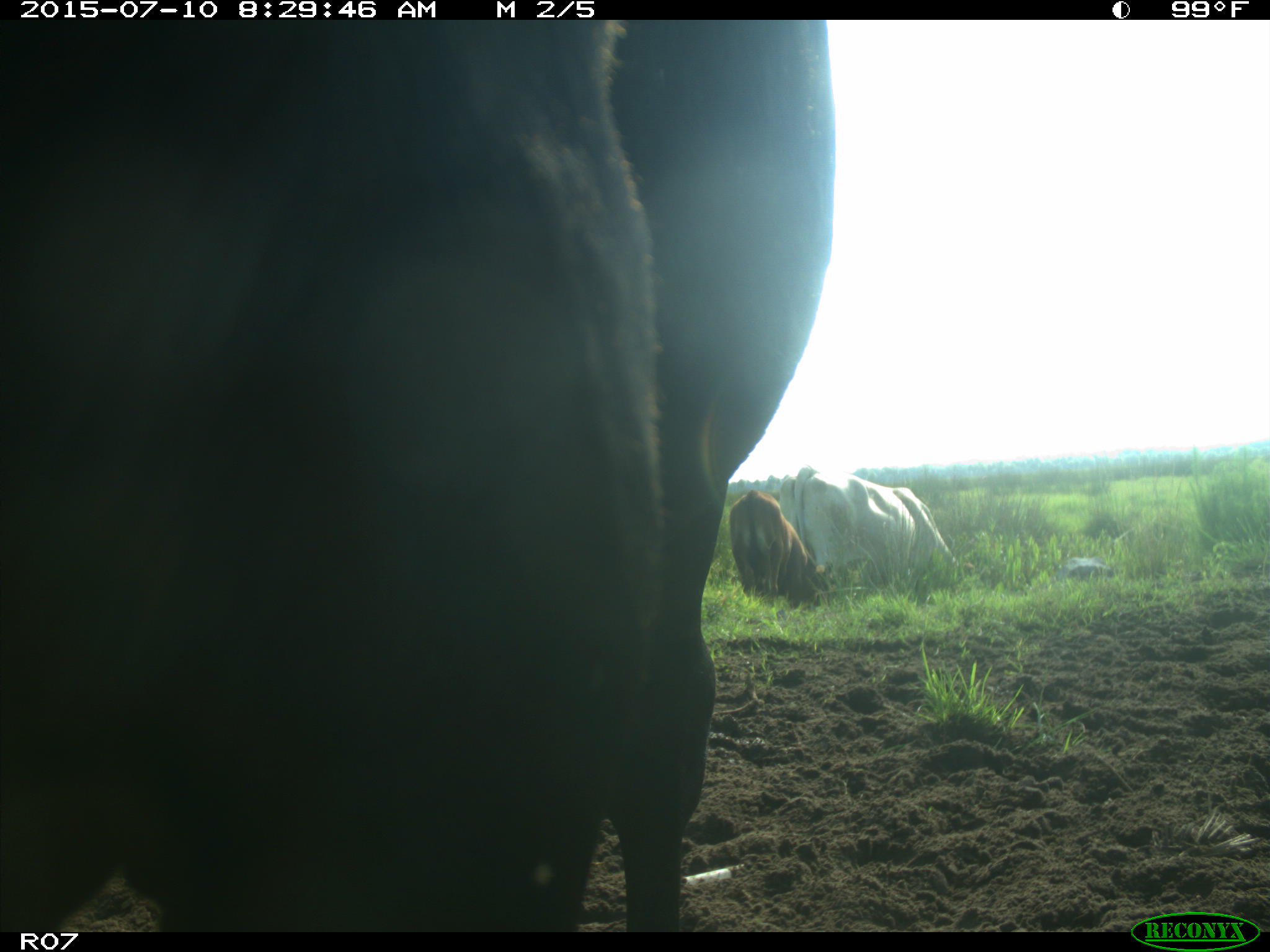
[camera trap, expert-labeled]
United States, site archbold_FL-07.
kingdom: Animalia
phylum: Chordata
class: Mammalia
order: Artiodactyla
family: Bovidae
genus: Bos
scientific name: Bos taurus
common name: domestic cow